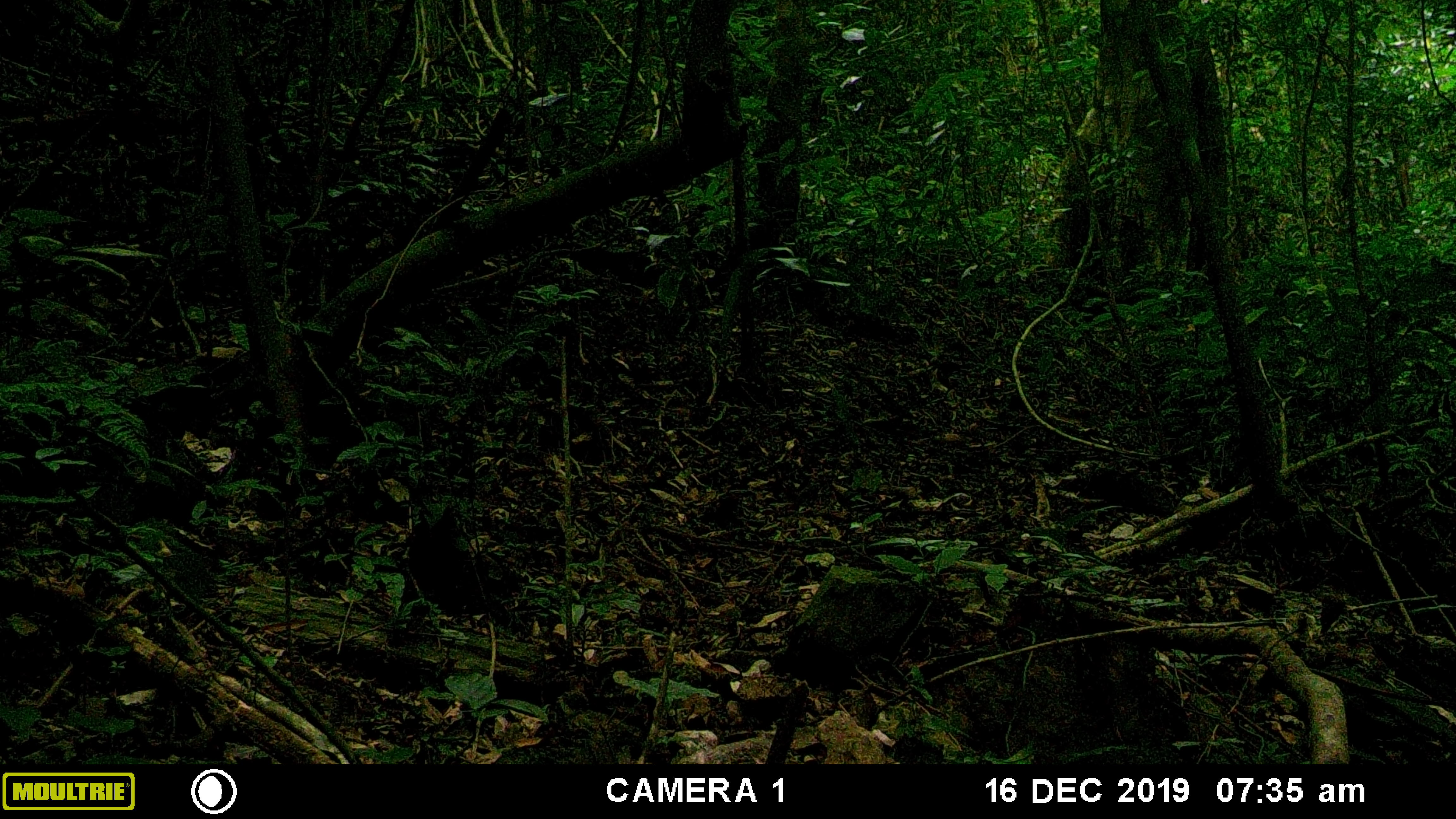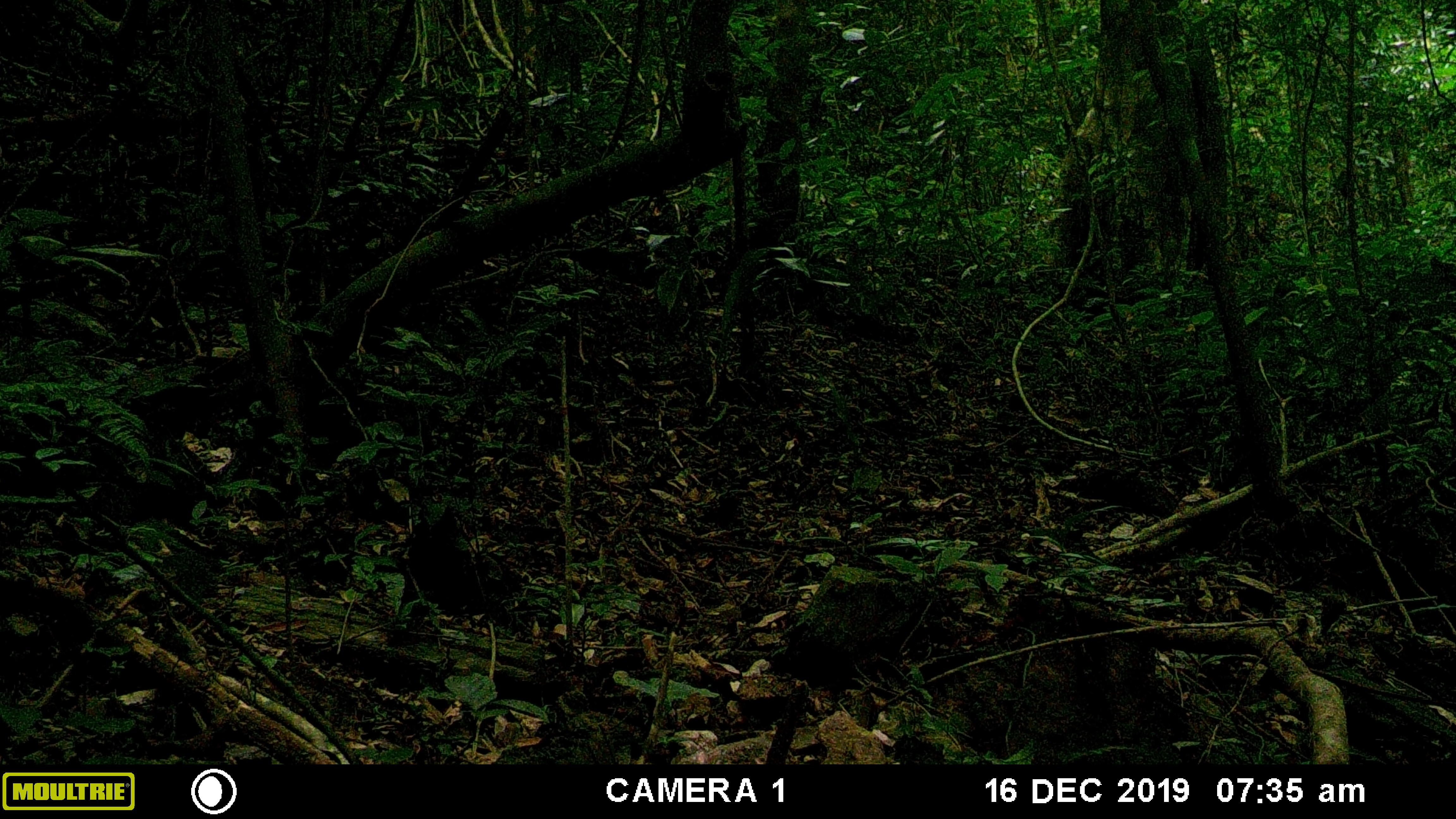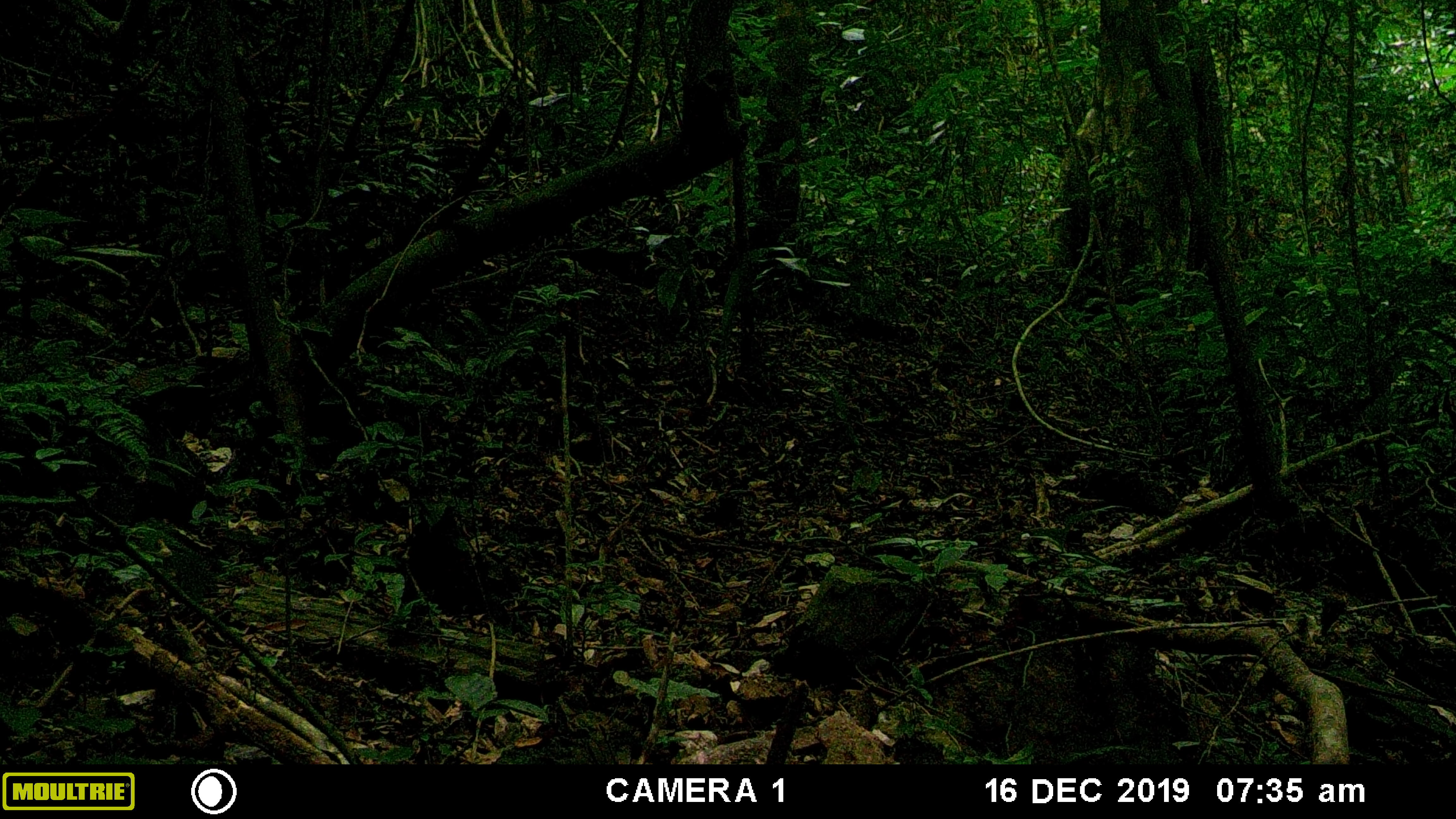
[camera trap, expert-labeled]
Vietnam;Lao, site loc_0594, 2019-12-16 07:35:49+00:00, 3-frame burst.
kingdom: Animalia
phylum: Chordata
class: Aves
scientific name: Aves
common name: bird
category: unidentified bird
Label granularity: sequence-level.